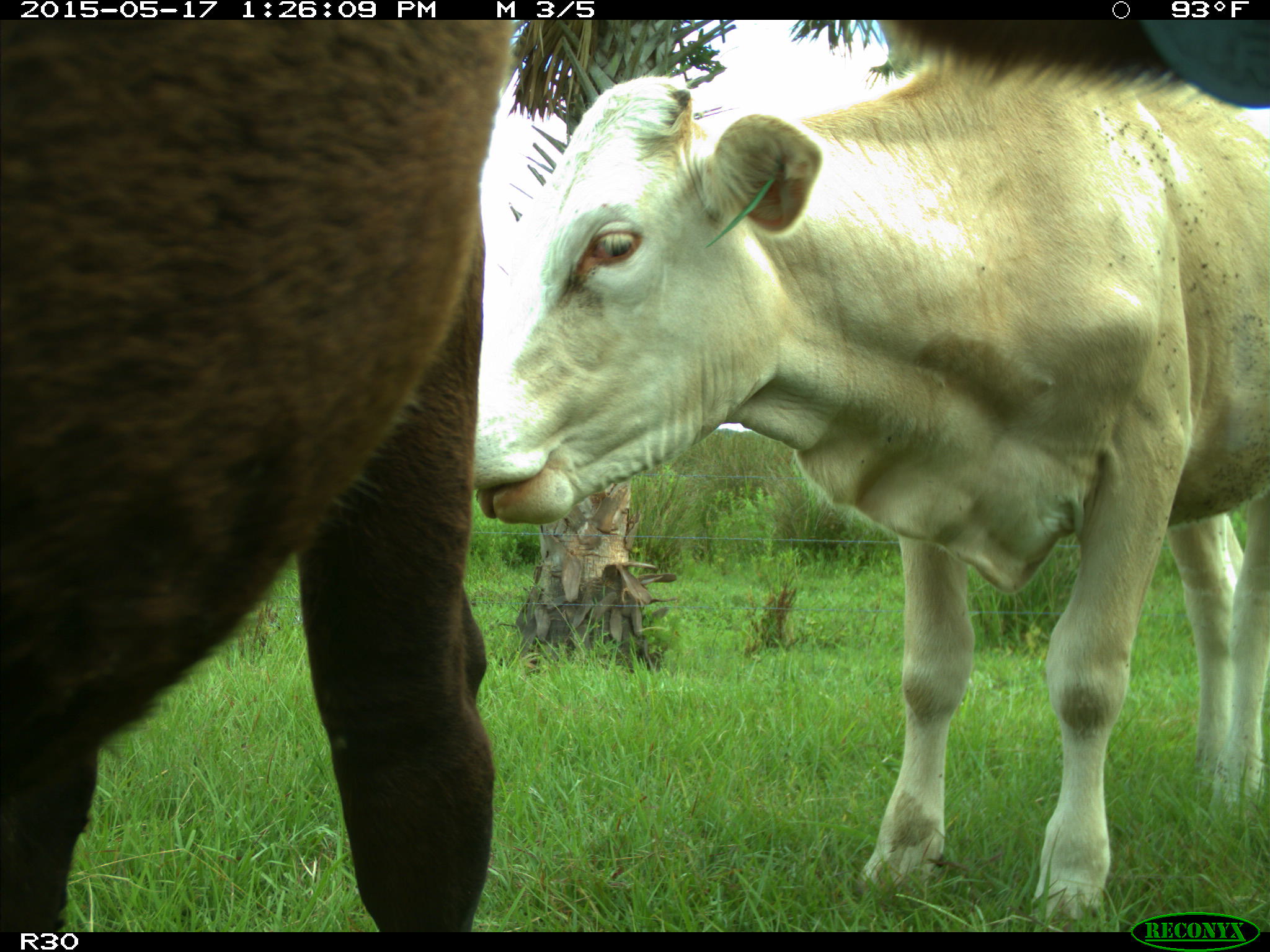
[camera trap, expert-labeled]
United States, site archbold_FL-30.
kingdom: Animalia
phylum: Chordata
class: Mammalia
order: Artiodactyla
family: Bovidae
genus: Bos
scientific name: Bos taurus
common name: domestic cow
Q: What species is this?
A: Bos taurus (domestic cow).